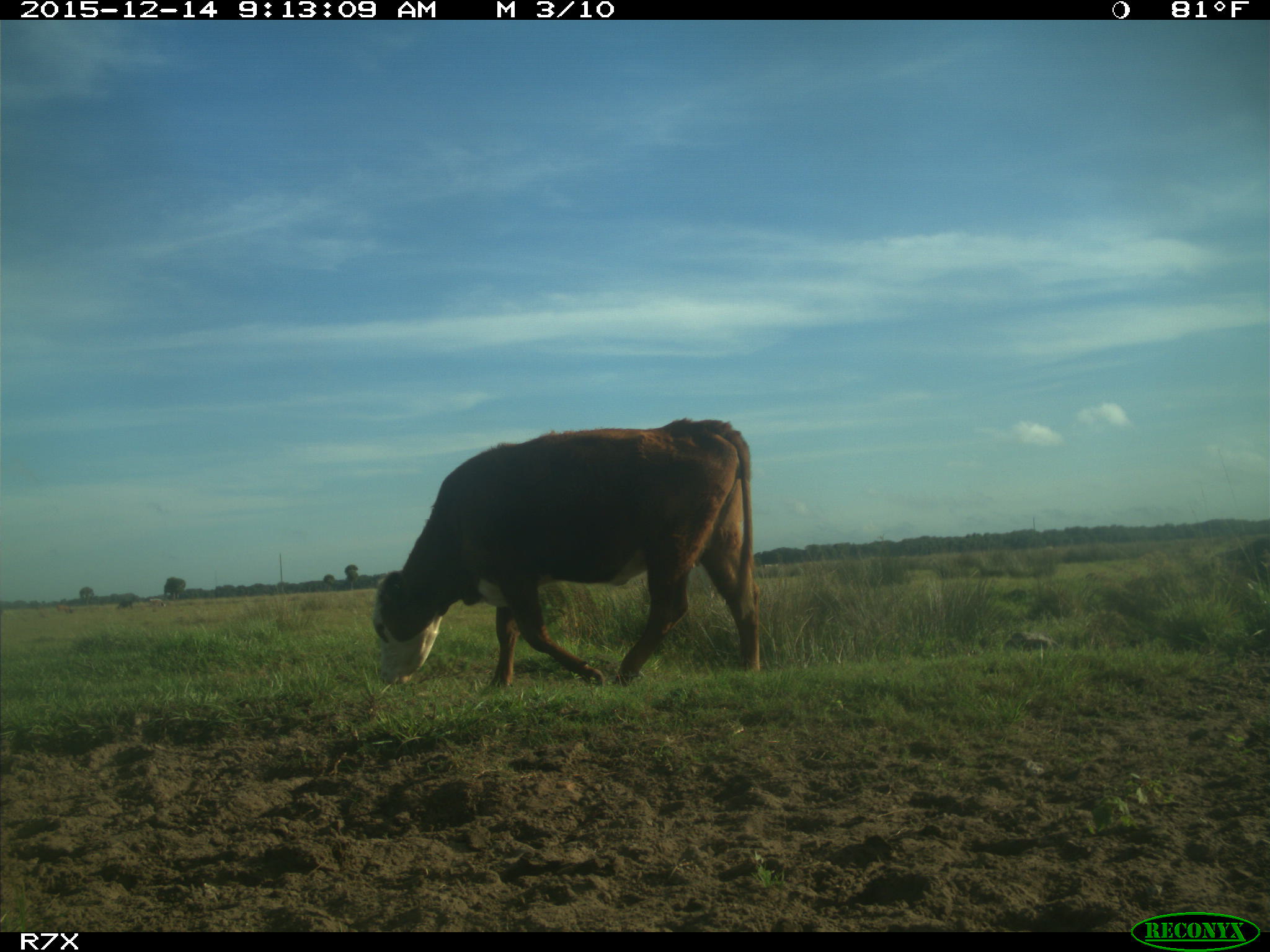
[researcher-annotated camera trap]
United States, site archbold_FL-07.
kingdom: Animalia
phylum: Chordata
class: Mammalia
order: Artiodactyla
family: Bovidae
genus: Bos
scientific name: Bos taurus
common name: domestic cow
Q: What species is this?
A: Bos taurus (domestic cow).